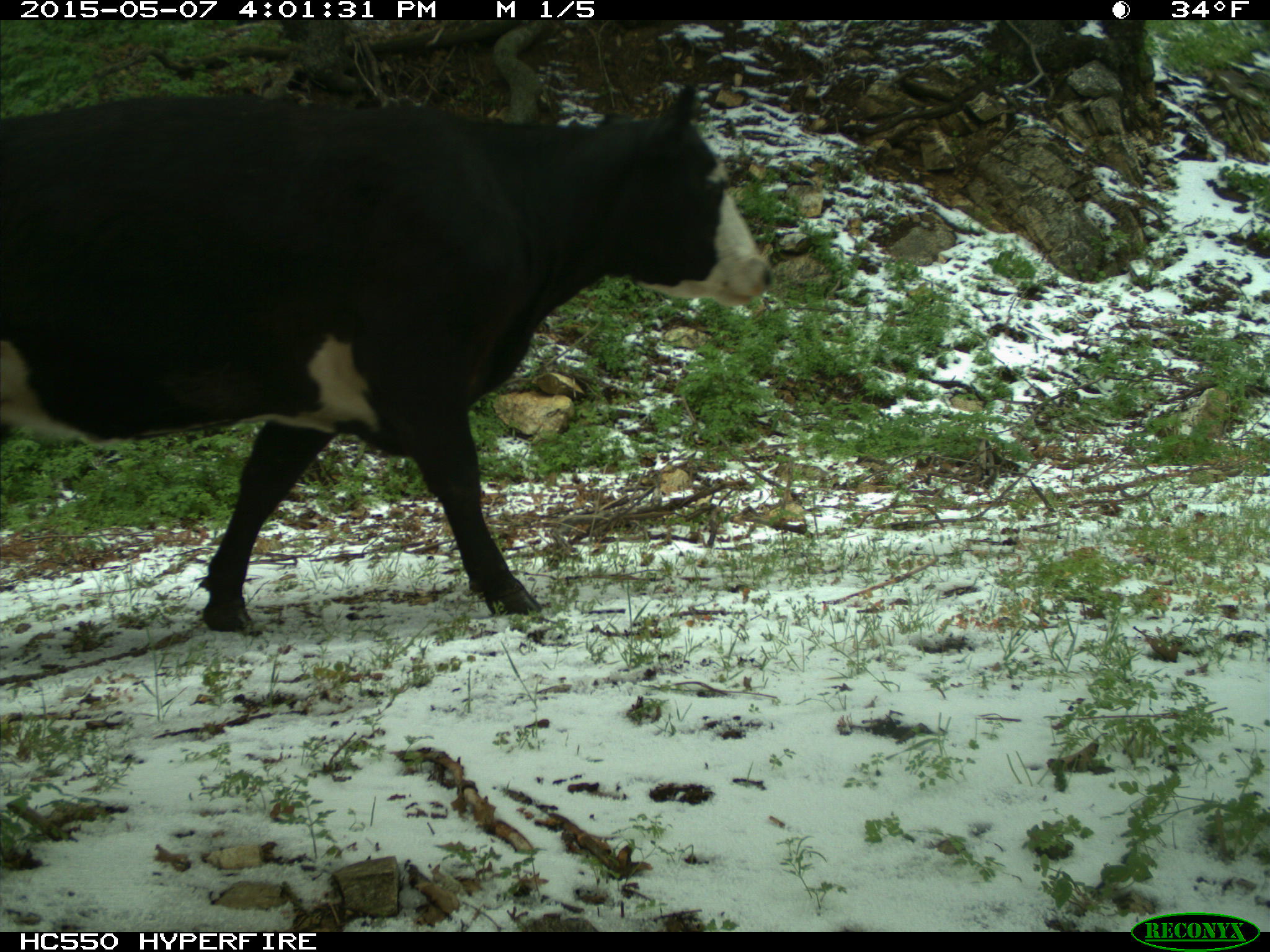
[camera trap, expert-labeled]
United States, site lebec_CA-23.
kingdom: Animalia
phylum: Chordata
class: Mammalia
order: Artiodactyla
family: Bovidae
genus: Bos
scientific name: Bos taurus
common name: domestic cow